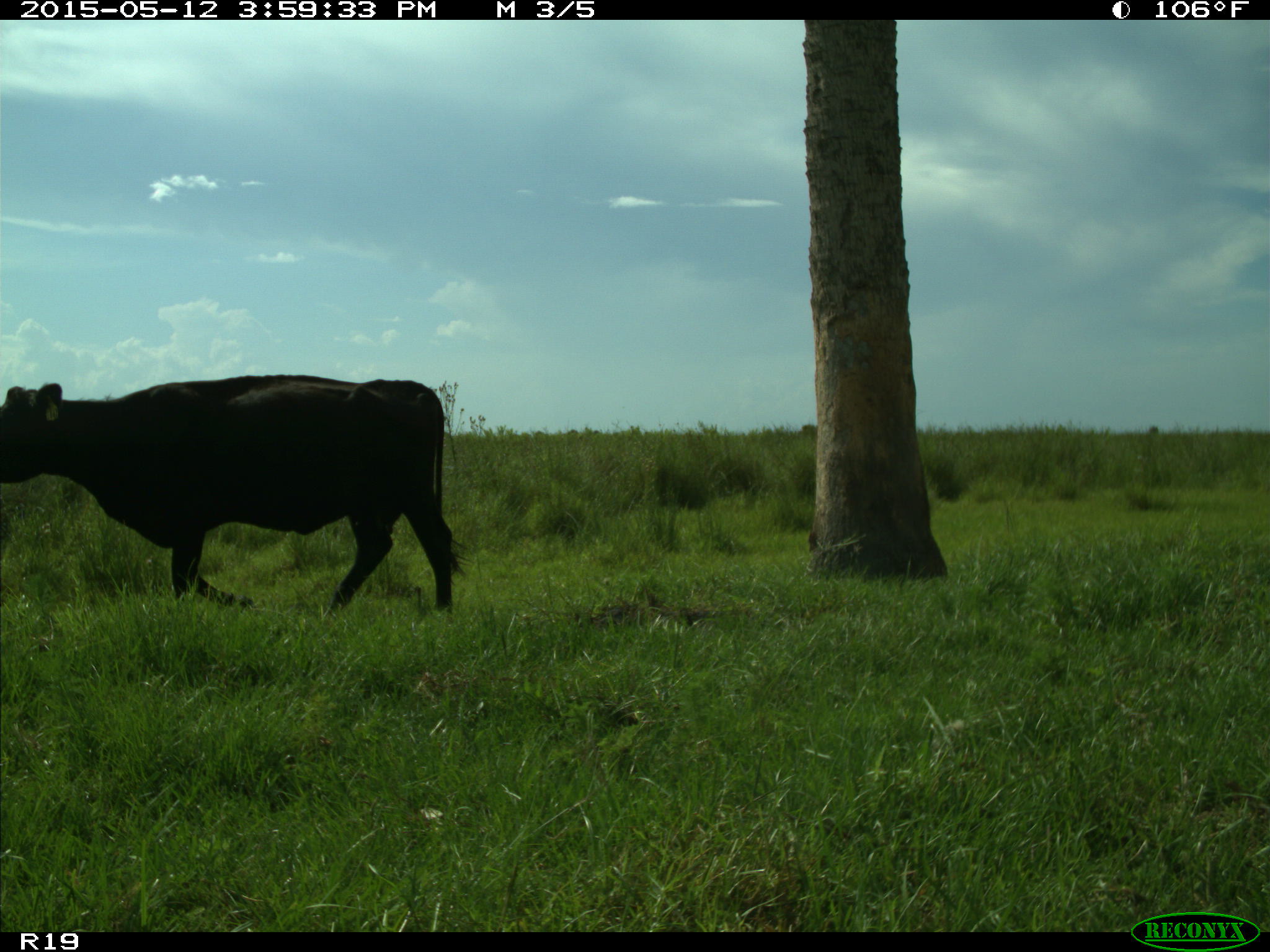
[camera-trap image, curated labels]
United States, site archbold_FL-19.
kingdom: Animalia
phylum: Chordata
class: Mammalia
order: Artiodactyla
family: Bovidae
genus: Bos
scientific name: Bos taurus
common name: domestic cow